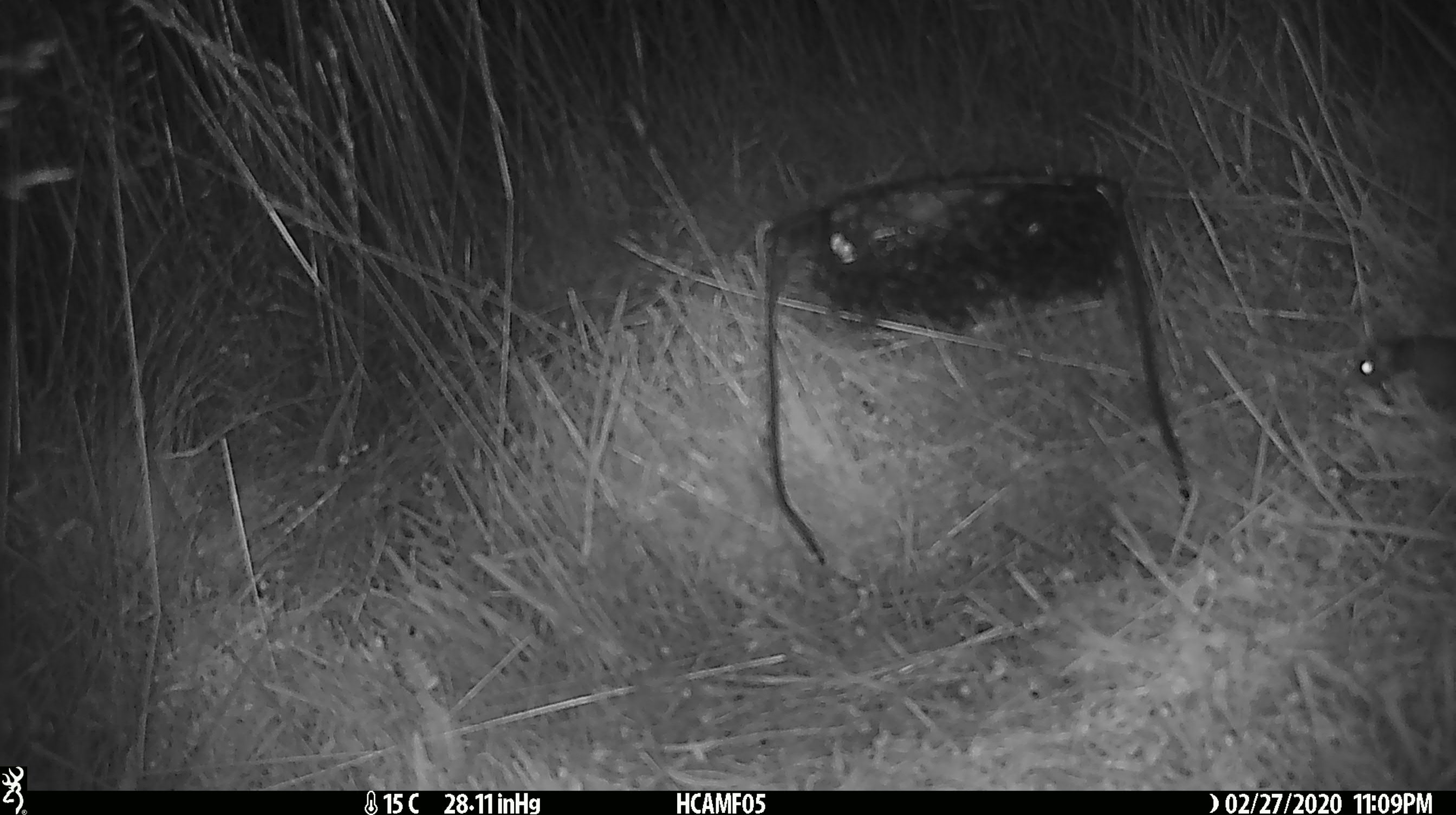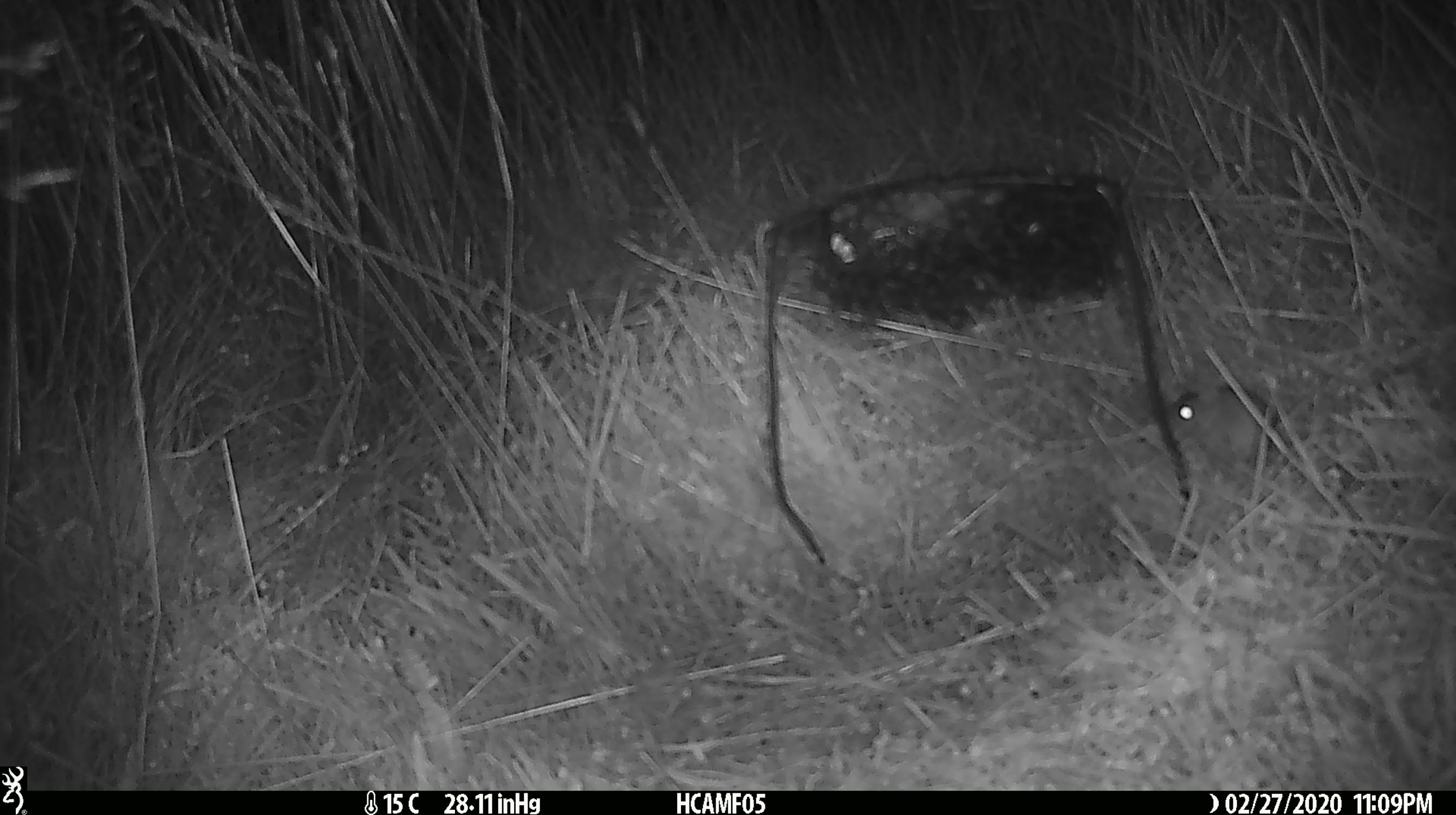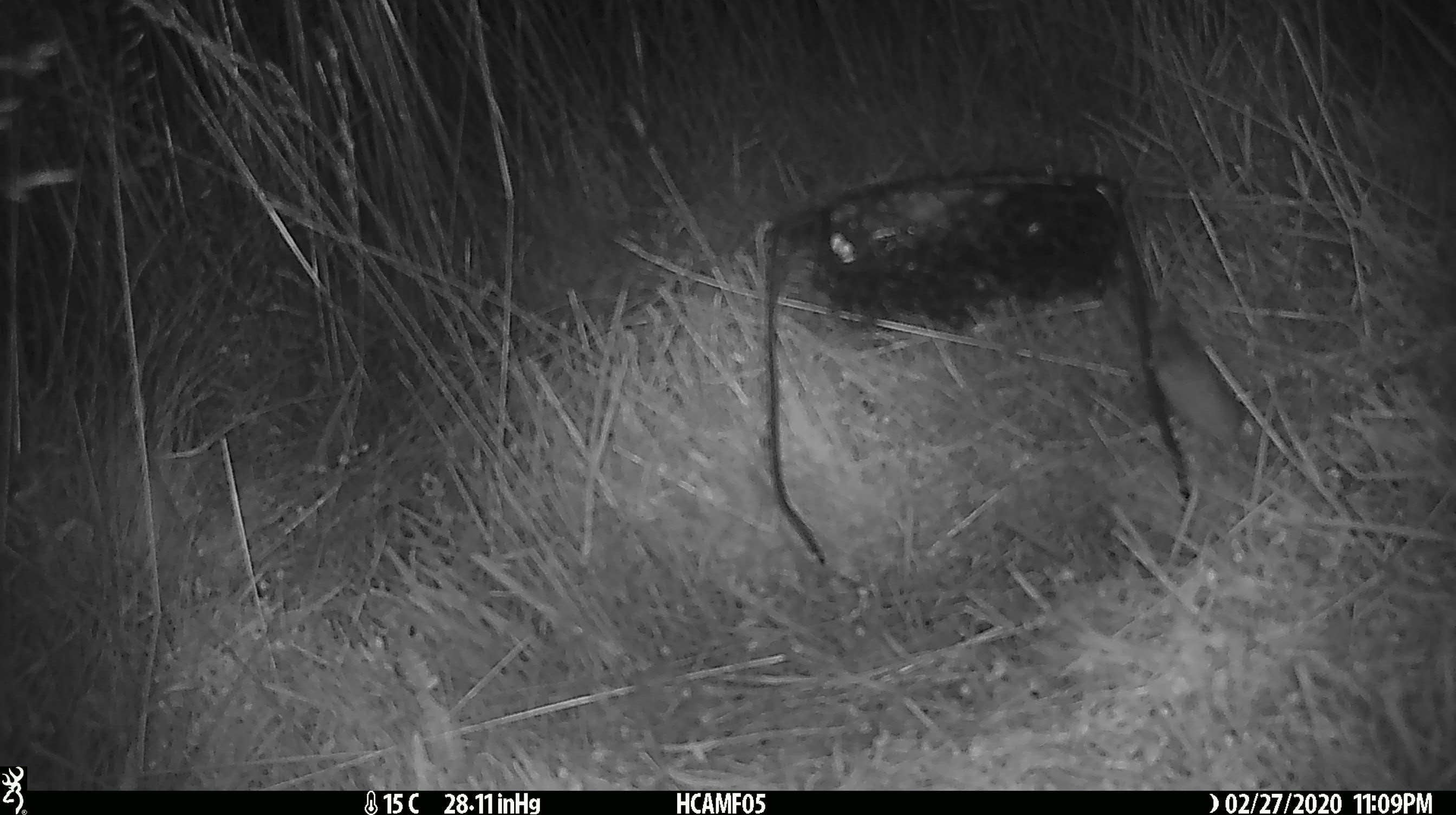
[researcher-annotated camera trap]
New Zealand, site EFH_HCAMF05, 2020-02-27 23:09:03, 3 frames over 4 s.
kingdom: Animalia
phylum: Chordata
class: Mammalia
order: Rodentia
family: Muridae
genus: Mus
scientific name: Mus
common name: mouse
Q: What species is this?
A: Mouse (Mus).